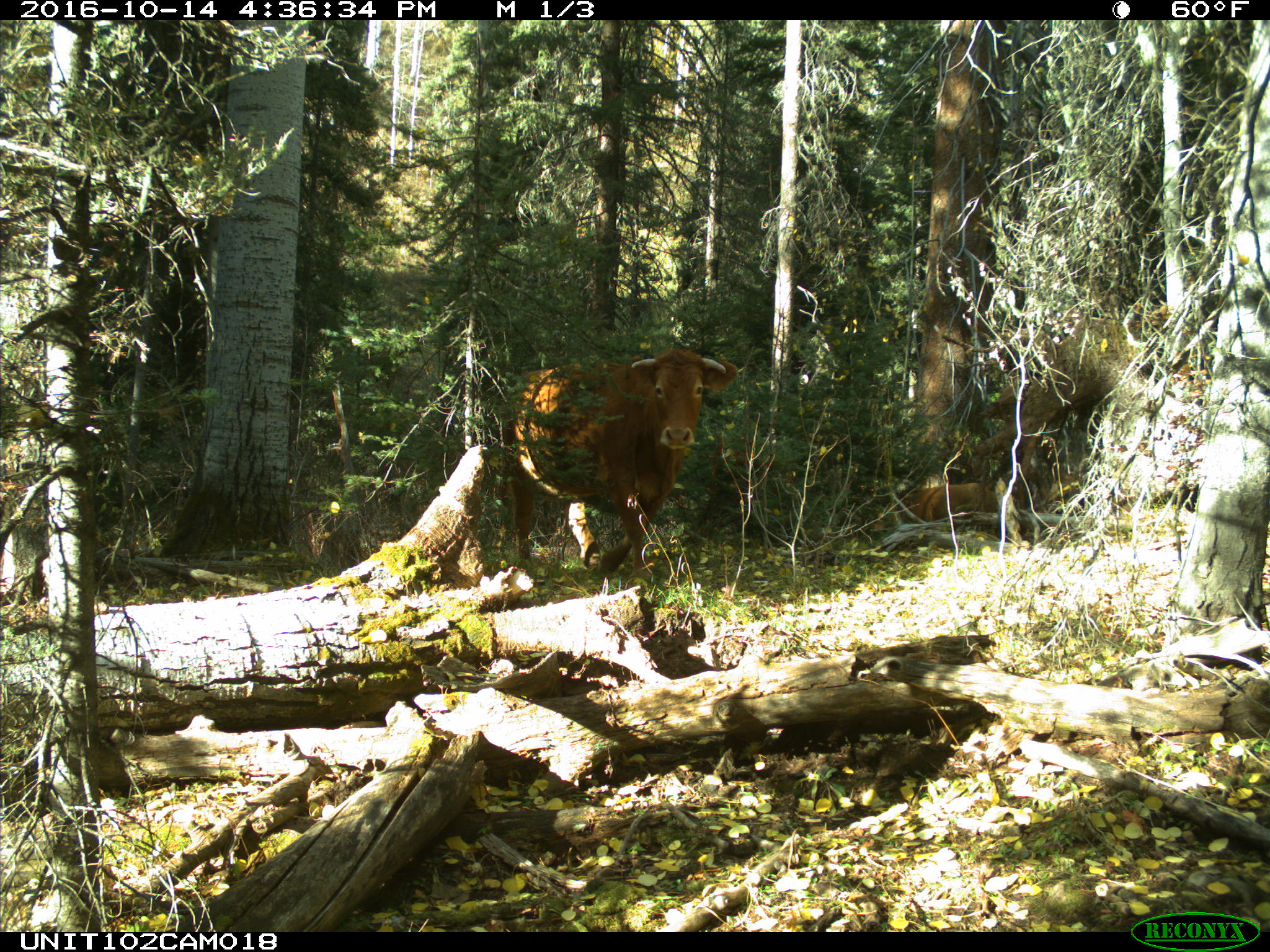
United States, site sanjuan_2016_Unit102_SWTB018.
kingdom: Animalia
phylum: Chordata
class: Mammalia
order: Artiodactyla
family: Bovidae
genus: Bos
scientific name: Bos taurus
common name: domestic cow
Bos taurus (domestic cow).